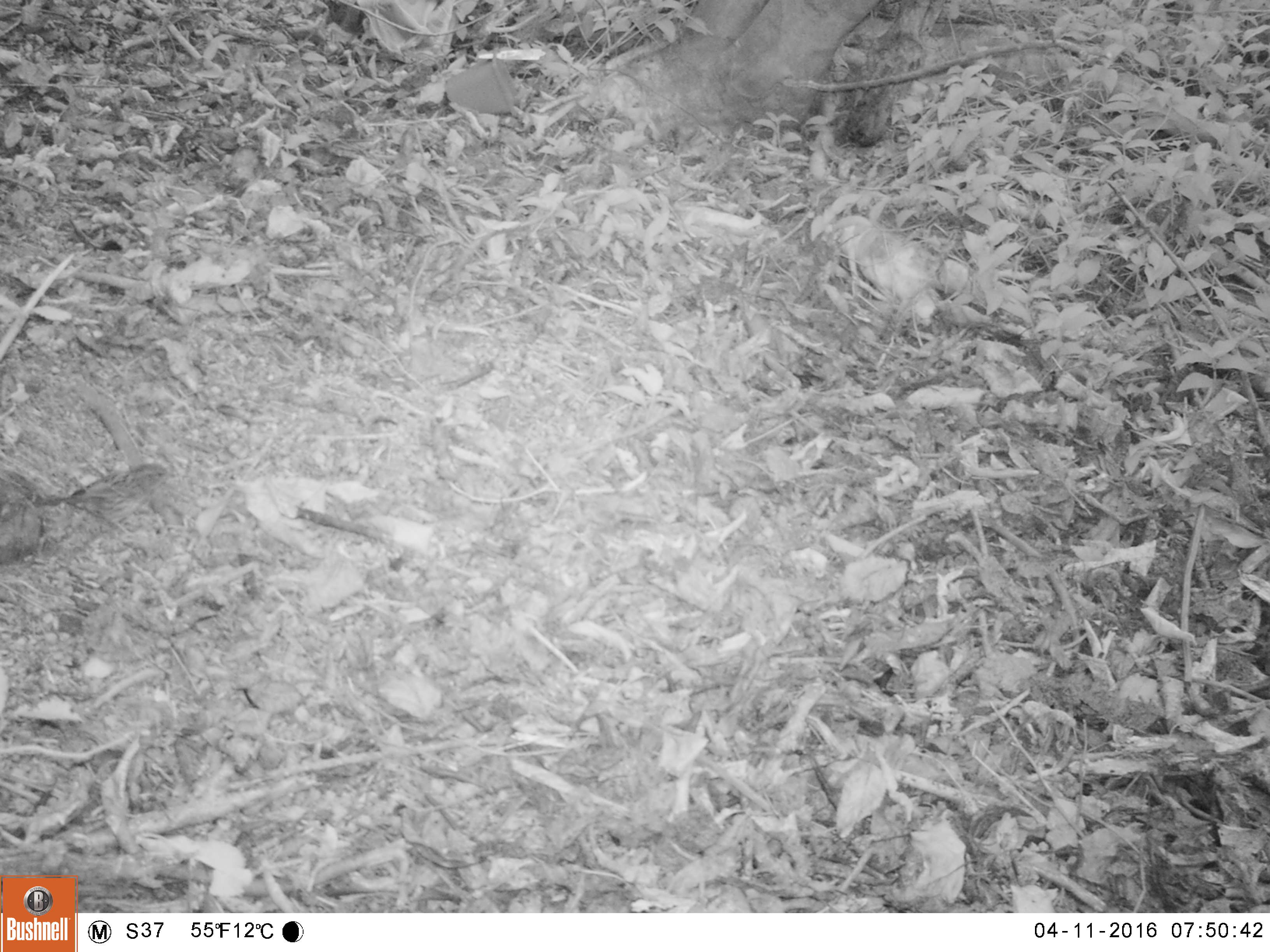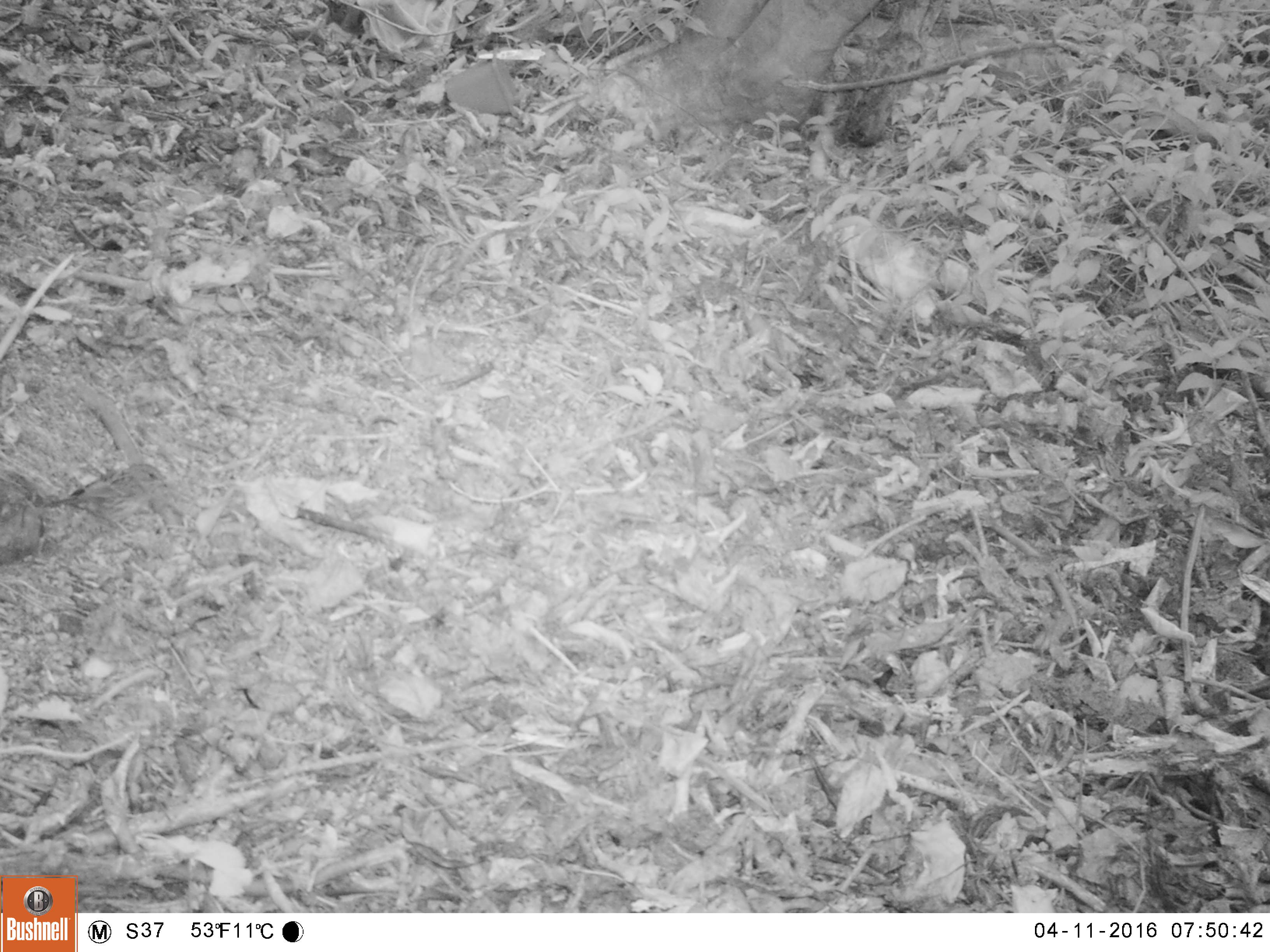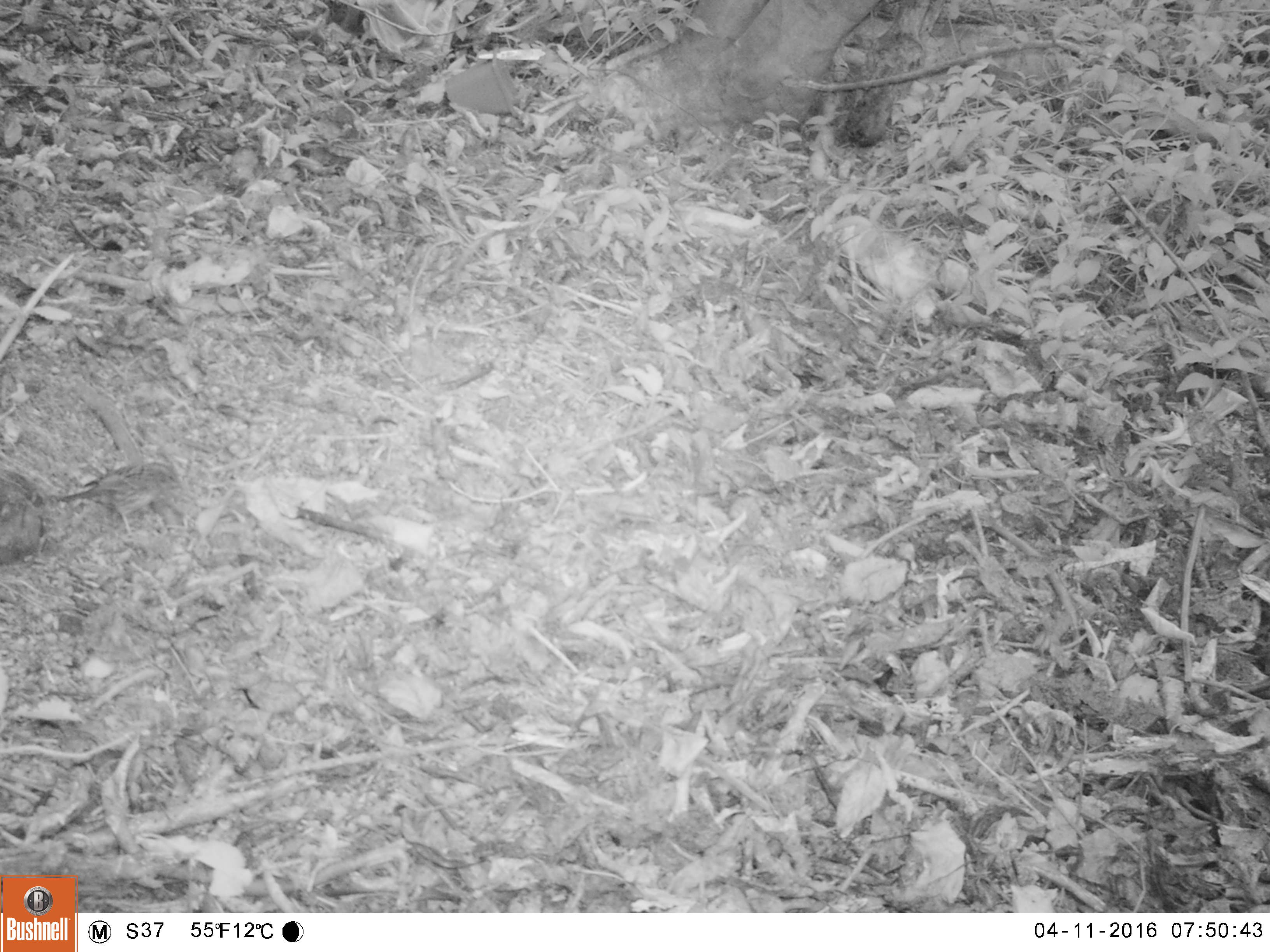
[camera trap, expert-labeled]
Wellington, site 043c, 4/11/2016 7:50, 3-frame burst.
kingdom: Animalia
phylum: Chordata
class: Aves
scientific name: Aves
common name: bird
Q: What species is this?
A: Bird (Aves).